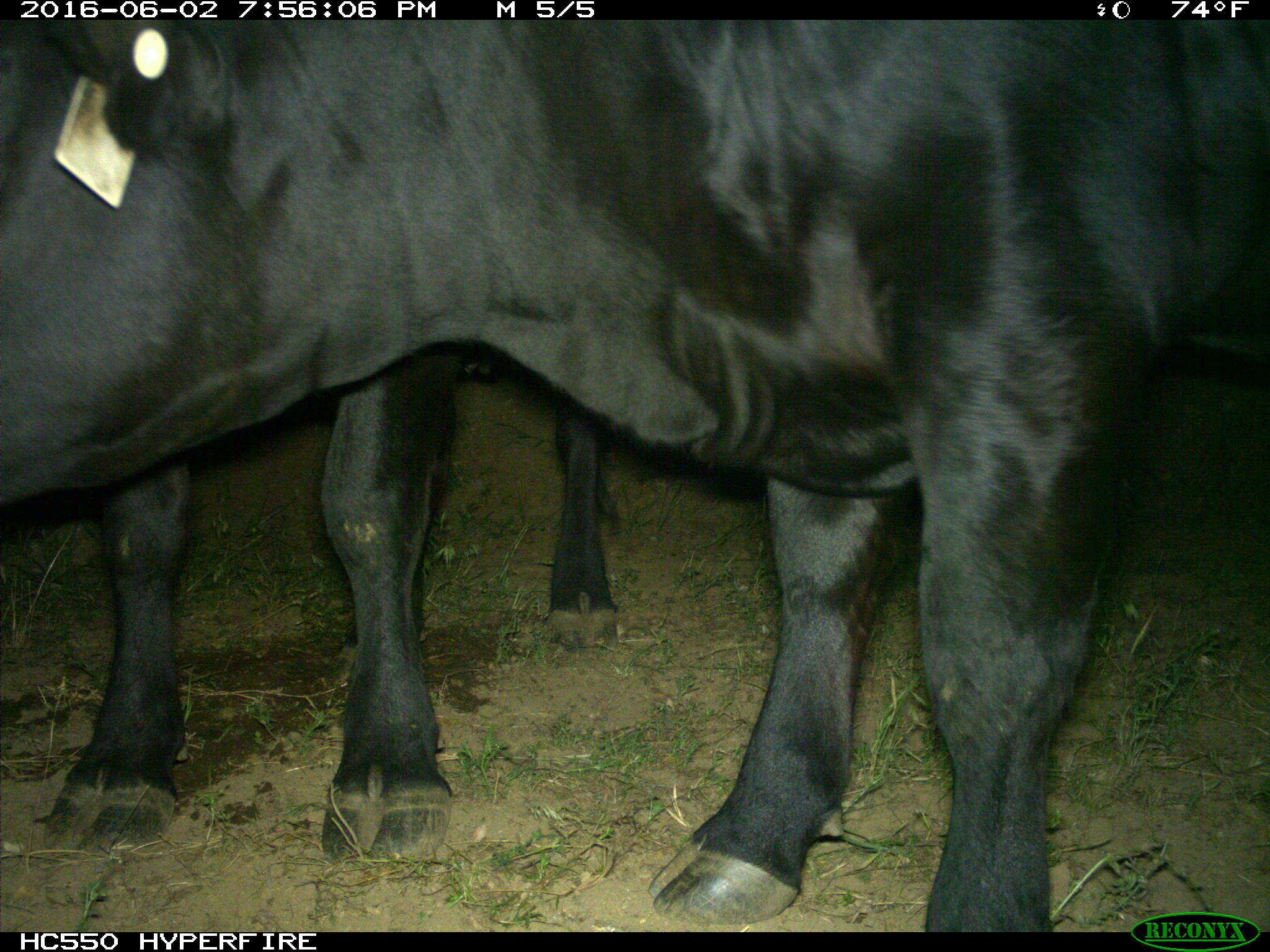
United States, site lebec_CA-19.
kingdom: Animalia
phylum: Chordata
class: Mammalia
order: Artiodactyla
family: Bovidae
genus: Bos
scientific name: Bos taurus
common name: domestic cow